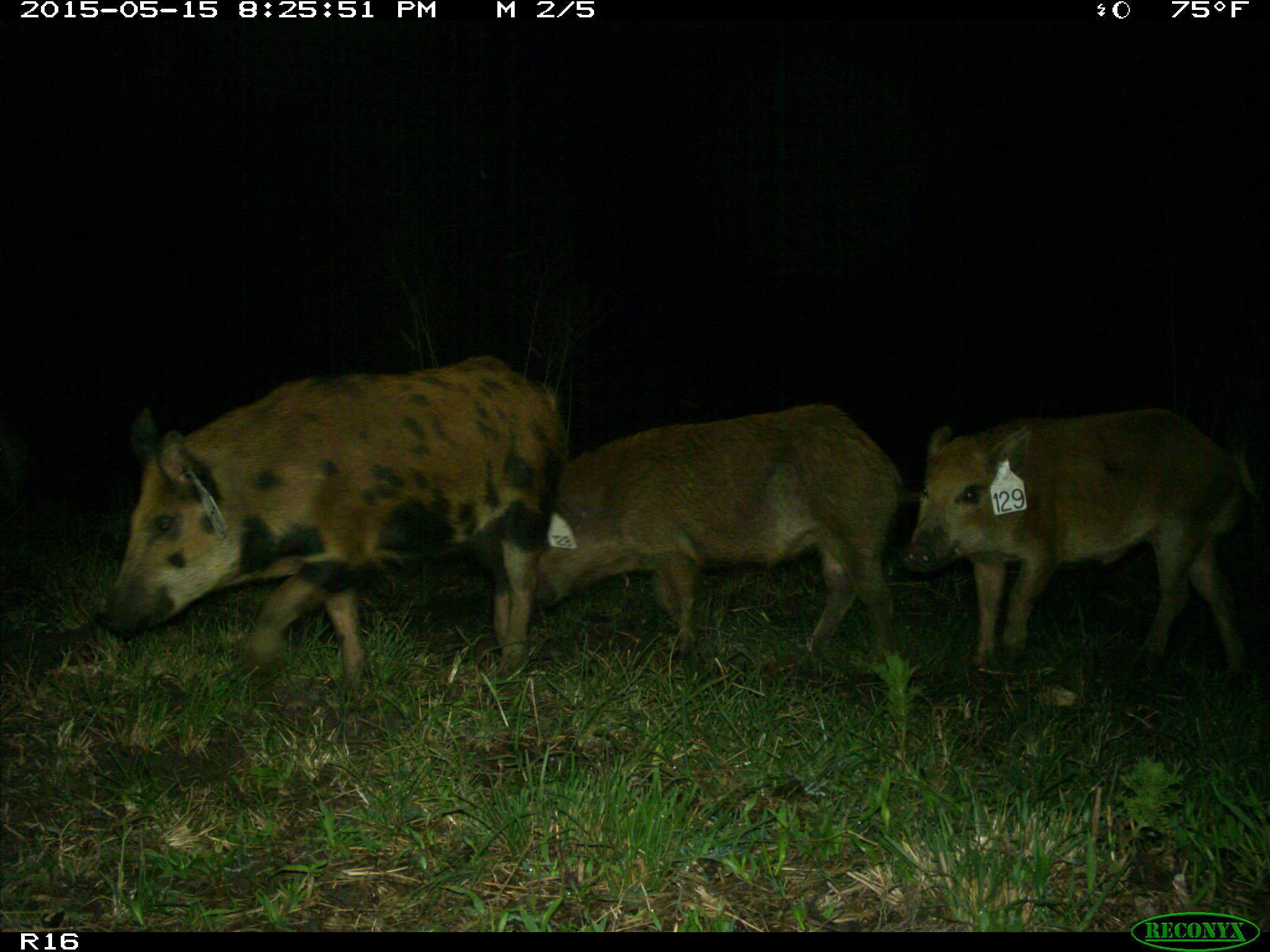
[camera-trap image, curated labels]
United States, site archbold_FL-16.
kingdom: Animalia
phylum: Chordata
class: Mammalia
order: Artiodactyla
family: Suidae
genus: Sus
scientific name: Sus scrofa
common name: wild boar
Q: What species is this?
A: Sus scrofa (wild boar).